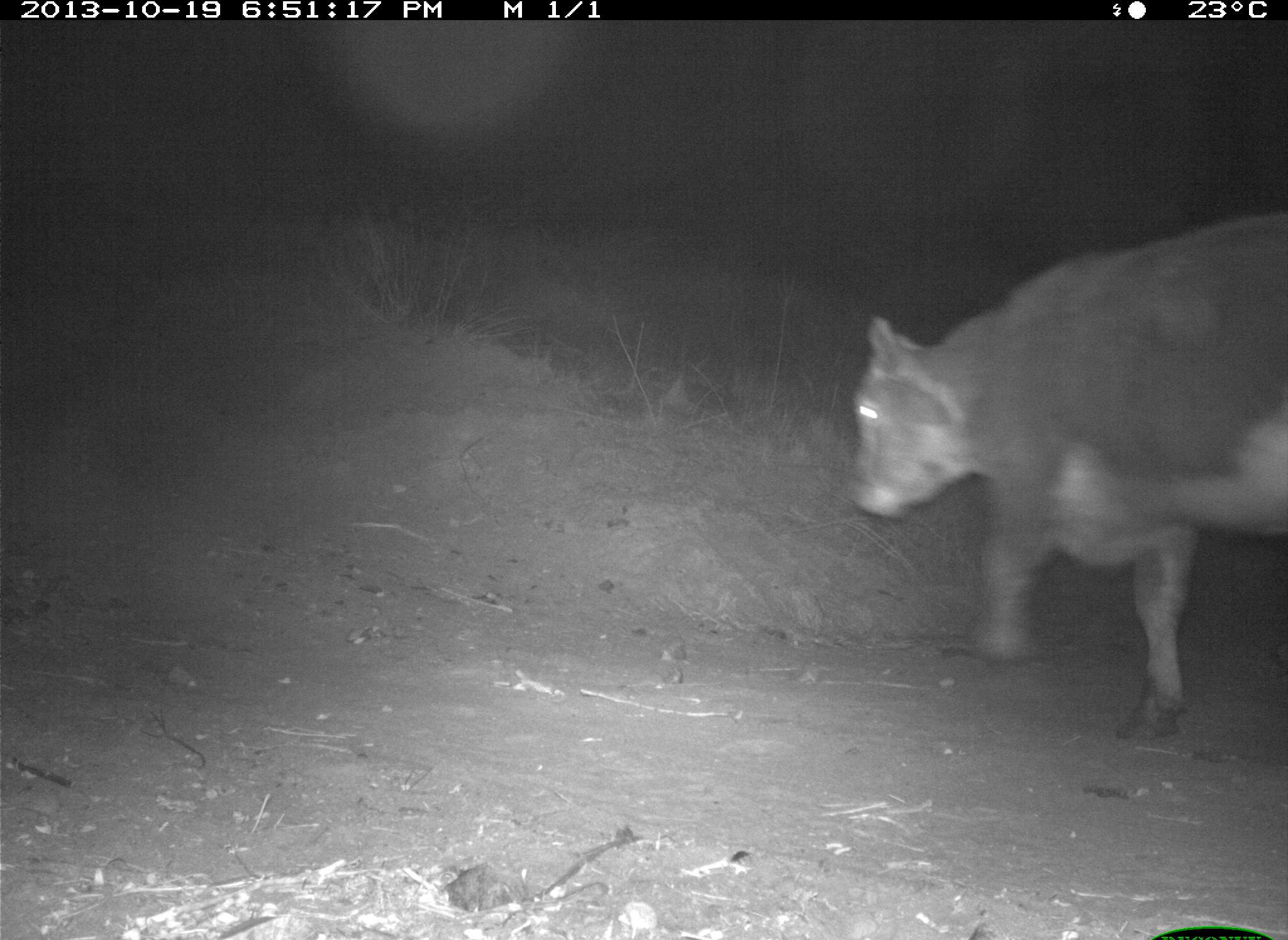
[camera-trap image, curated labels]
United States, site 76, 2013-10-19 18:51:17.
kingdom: Animalia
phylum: Chordata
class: Mammalia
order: Artiodactyla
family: Bovidae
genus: Bos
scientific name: Bos taurus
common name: cow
Cow (Bos taurus).